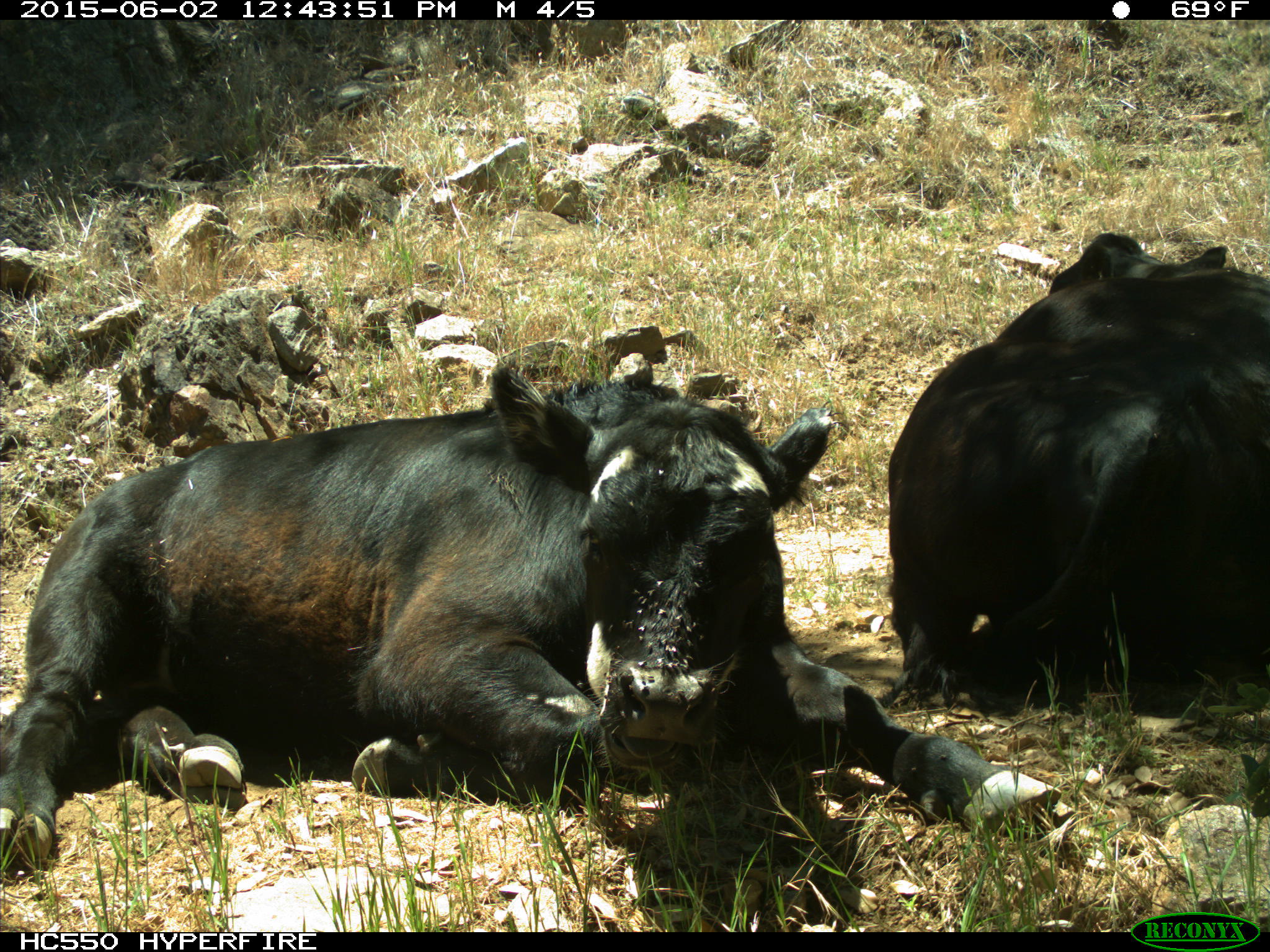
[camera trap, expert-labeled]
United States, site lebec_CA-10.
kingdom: Animalia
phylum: Chordata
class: Mammalia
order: Artiodactyla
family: Bovidae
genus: Bos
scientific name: Bos taurus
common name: domestic cow